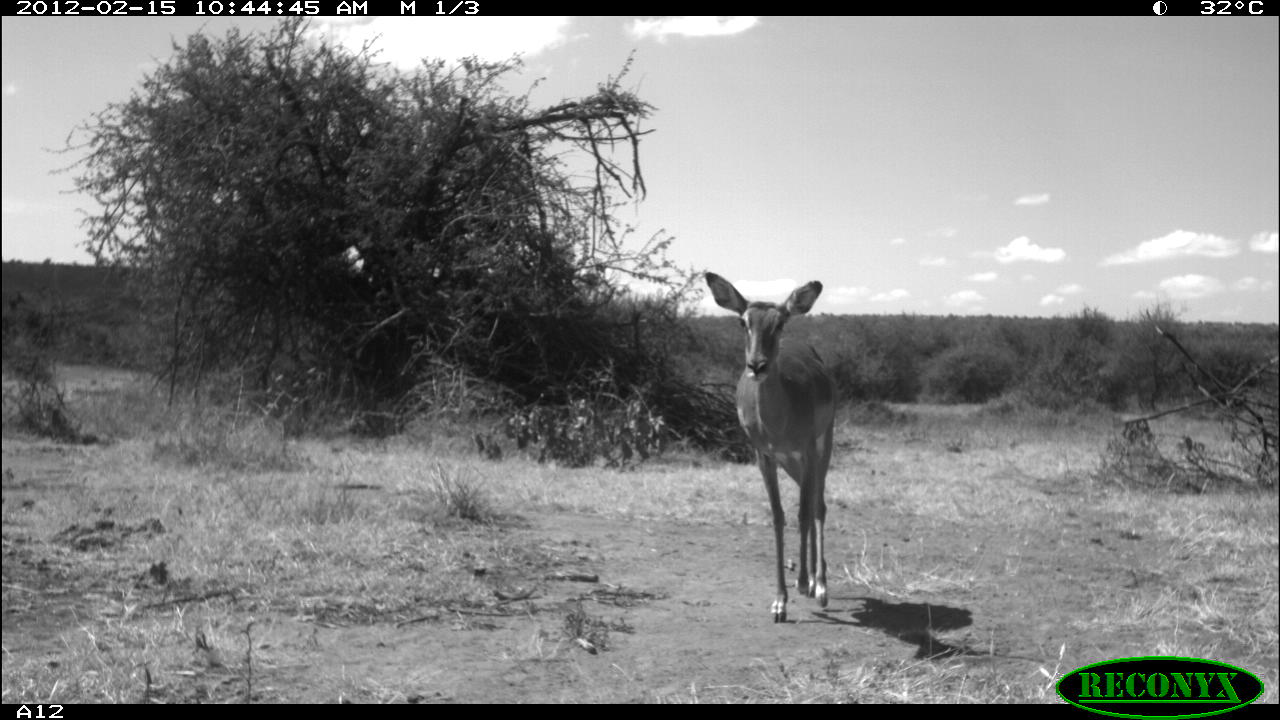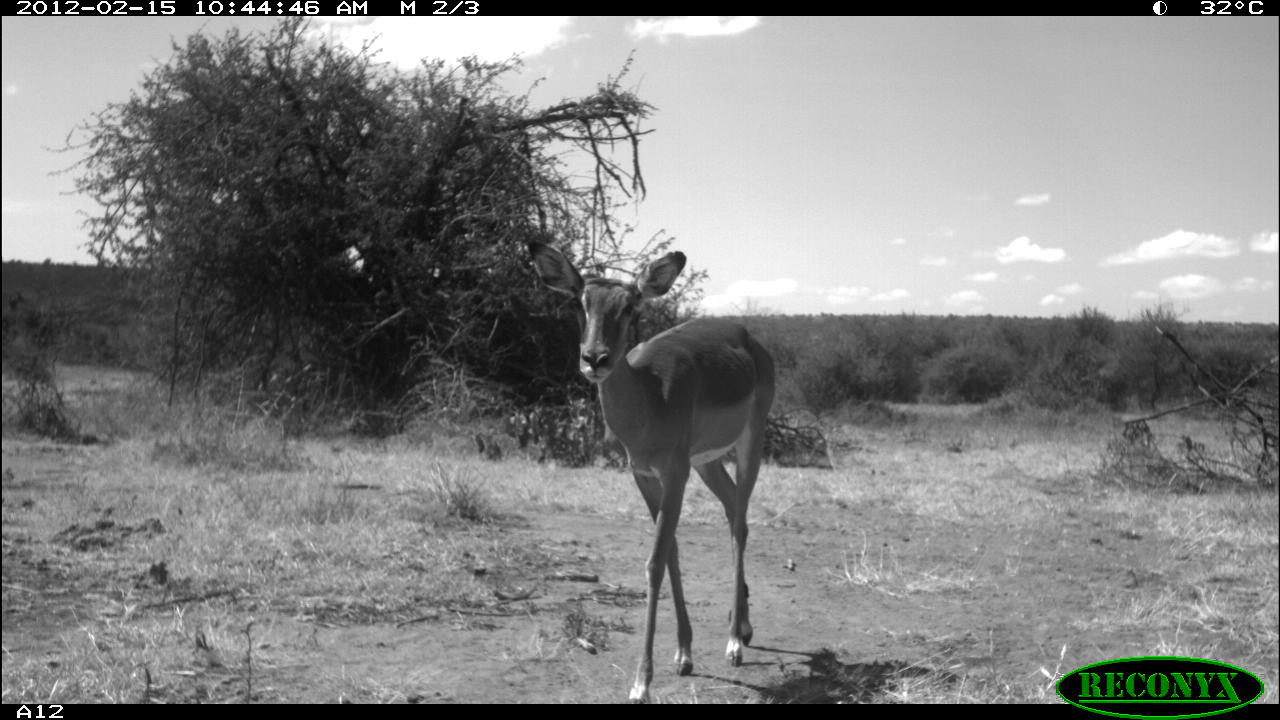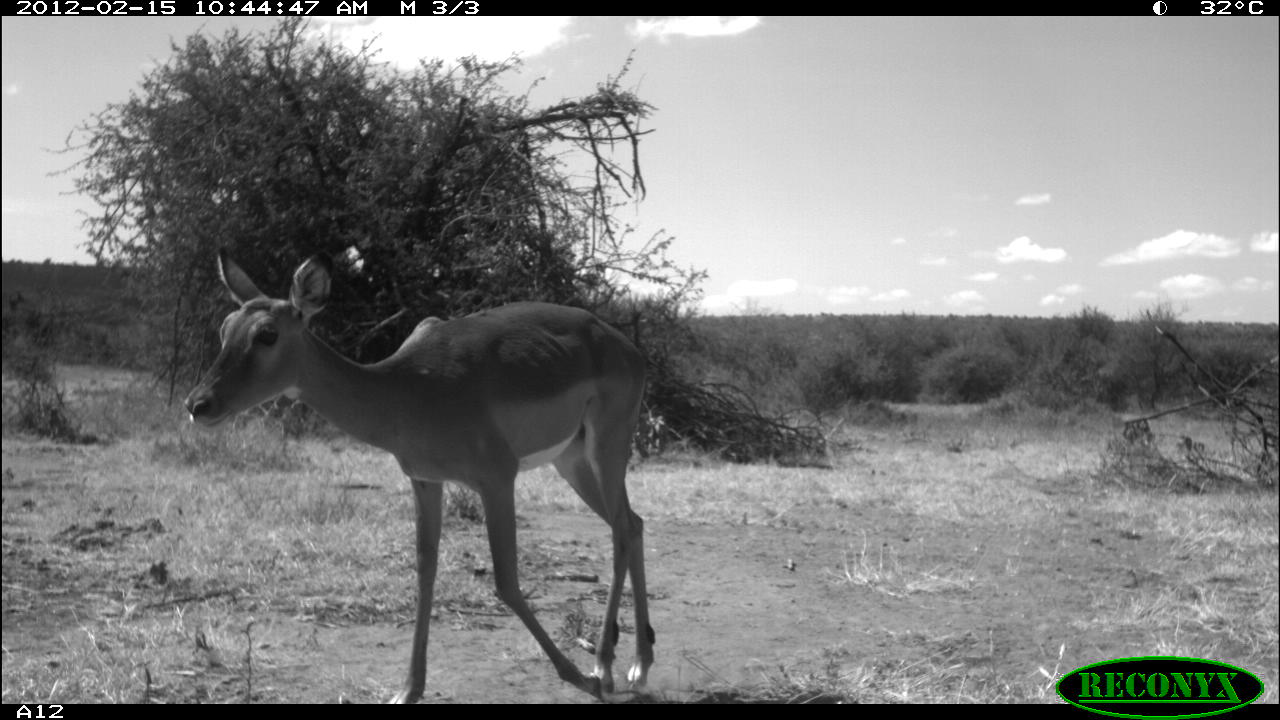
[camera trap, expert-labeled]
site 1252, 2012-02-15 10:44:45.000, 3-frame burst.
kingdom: Animalia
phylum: Chordata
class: Mammalia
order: Artiodactyla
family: Bovidae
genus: Aepyceros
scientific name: Aepyceros melampus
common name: impala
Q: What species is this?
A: Aepyceros melampus (impala).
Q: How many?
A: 1.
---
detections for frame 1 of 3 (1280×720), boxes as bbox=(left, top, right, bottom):
aepyceros melampus: bbox=(698, 263, 849, 623)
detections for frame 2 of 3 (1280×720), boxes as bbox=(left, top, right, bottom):
aepyceros melampus: bbox=(521, 235, 776, 704)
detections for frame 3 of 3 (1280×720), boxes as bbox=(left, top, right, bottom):
aepyceros melampus: bbox=(176, 242, 658, 702)